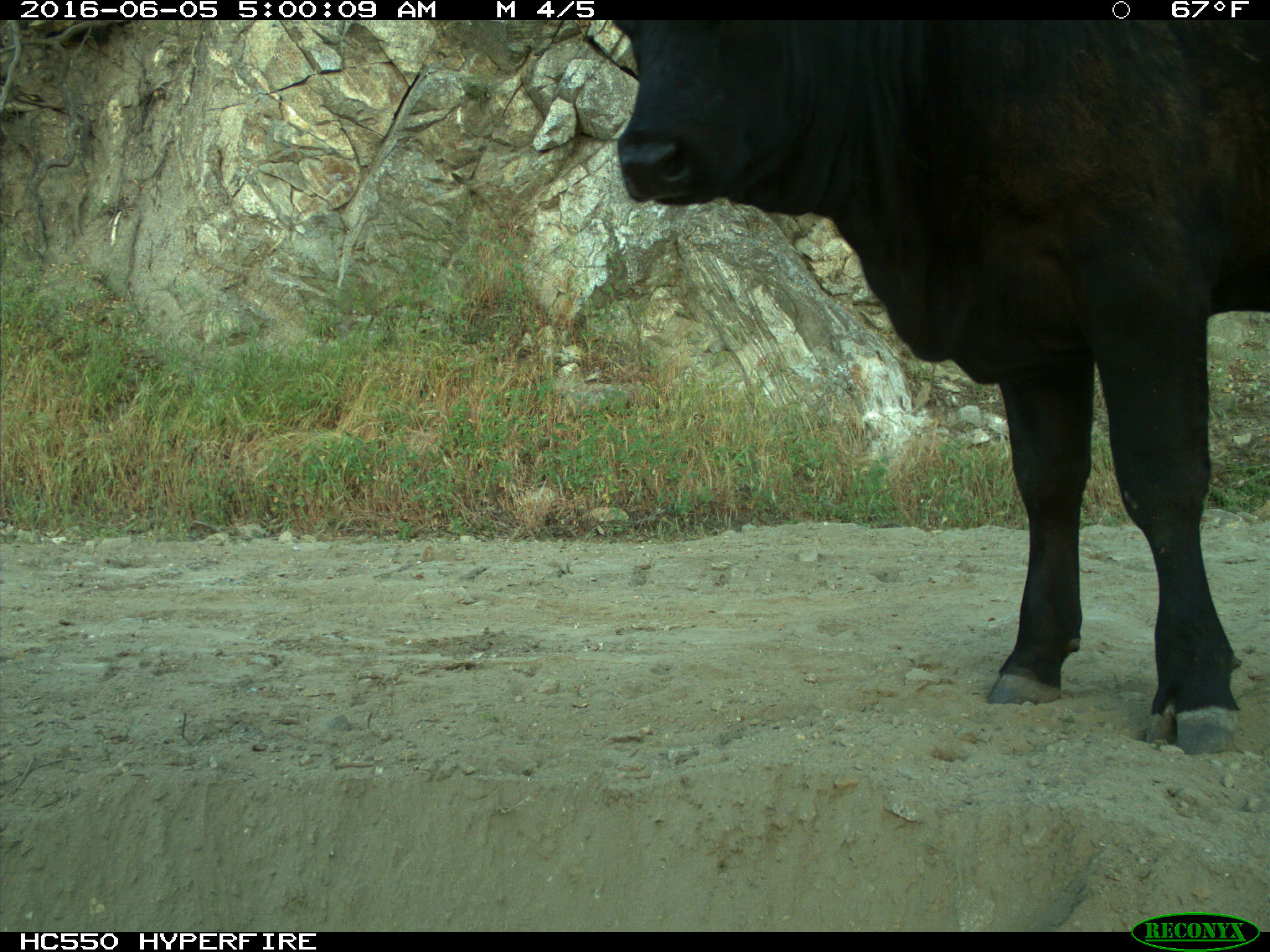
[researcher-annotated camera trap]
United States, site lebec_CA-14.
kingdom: Animalia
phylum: Chordata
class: Mammalia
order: Artiodactyla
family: Bovidae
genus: Bos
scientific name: Bos taurus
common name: domestic cow